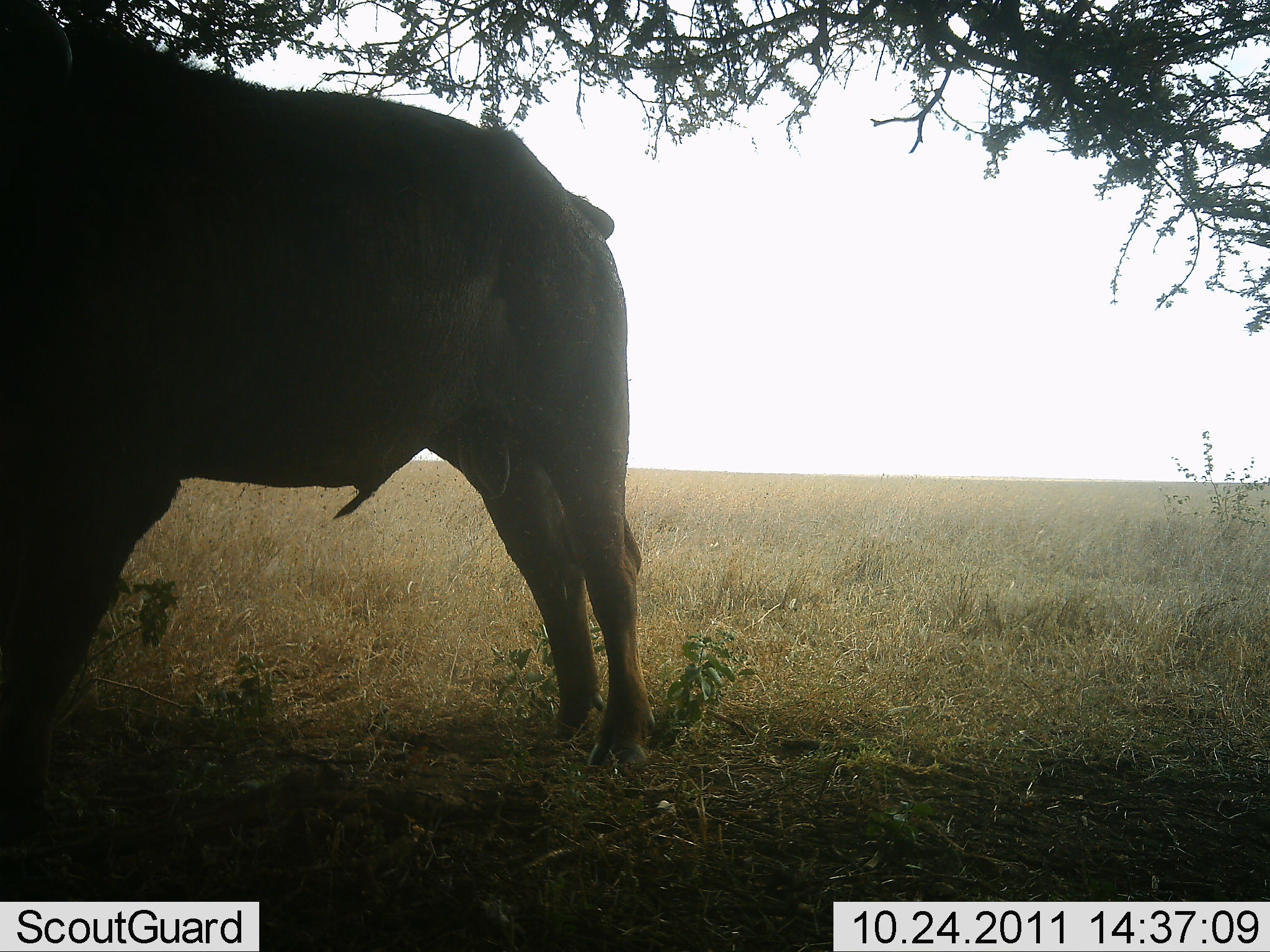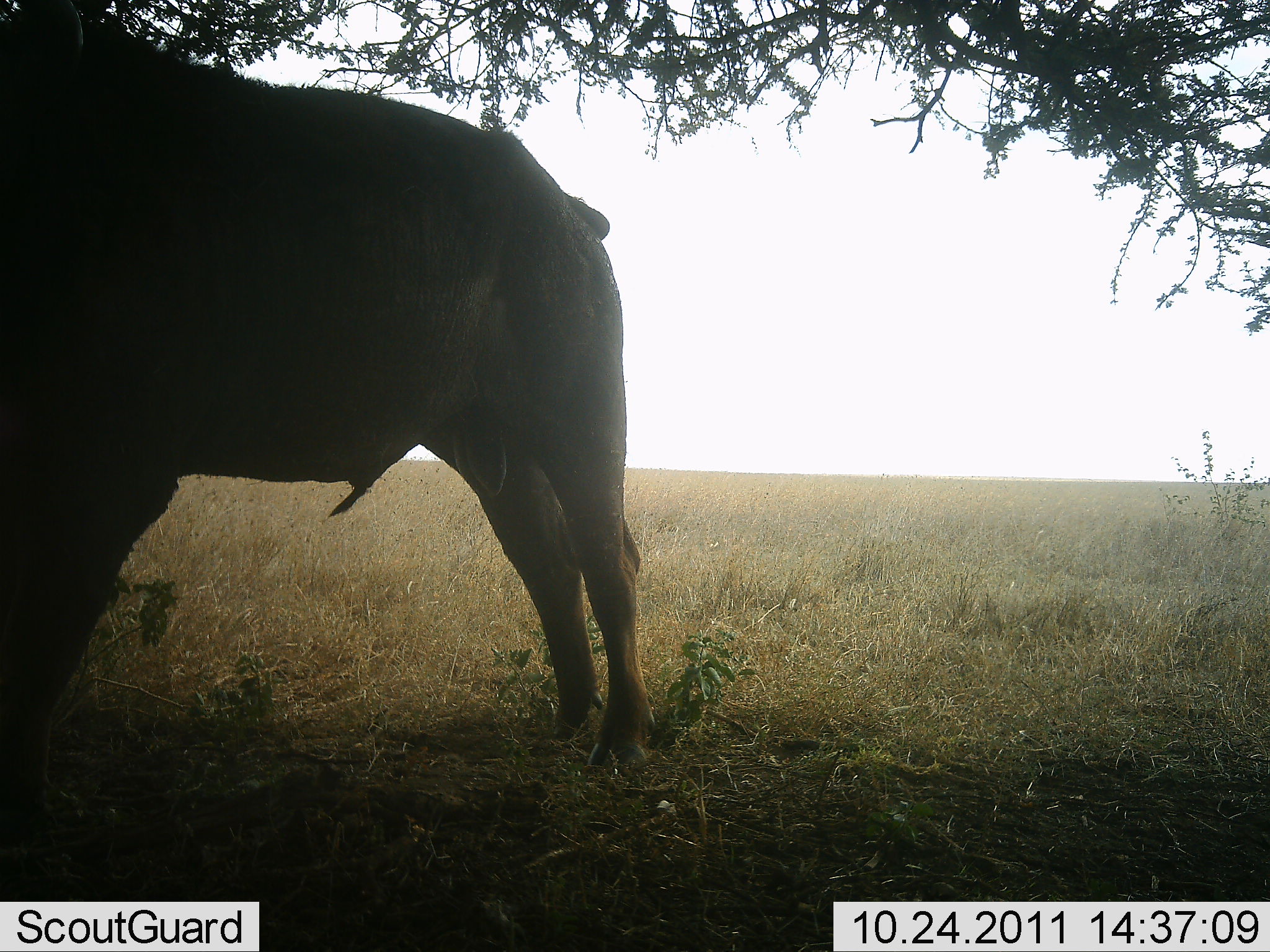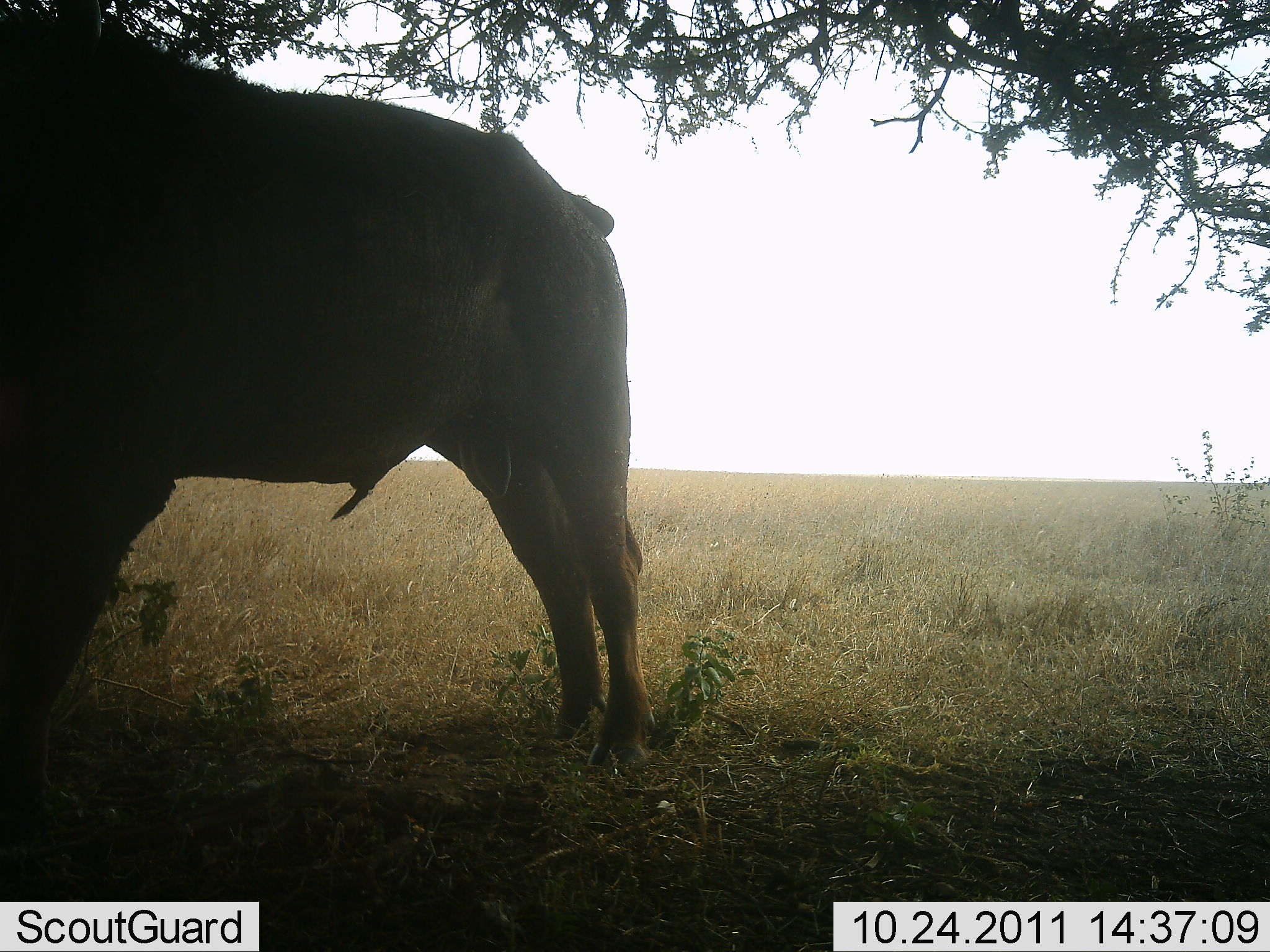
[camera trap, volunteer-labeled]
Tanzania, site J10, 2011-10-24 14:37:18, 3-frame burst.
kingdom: Animalia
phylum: Chordata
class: Mammalia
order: Artiodactyla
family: Bovidae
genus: Syncerus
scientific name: Syncerus caffer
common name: cape buffalo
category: buffalo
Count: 1.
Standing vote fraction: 90%.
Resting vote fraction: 0%.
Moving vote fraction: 0%.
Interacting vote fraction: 10%.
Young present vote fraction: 0%.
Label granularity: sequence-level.